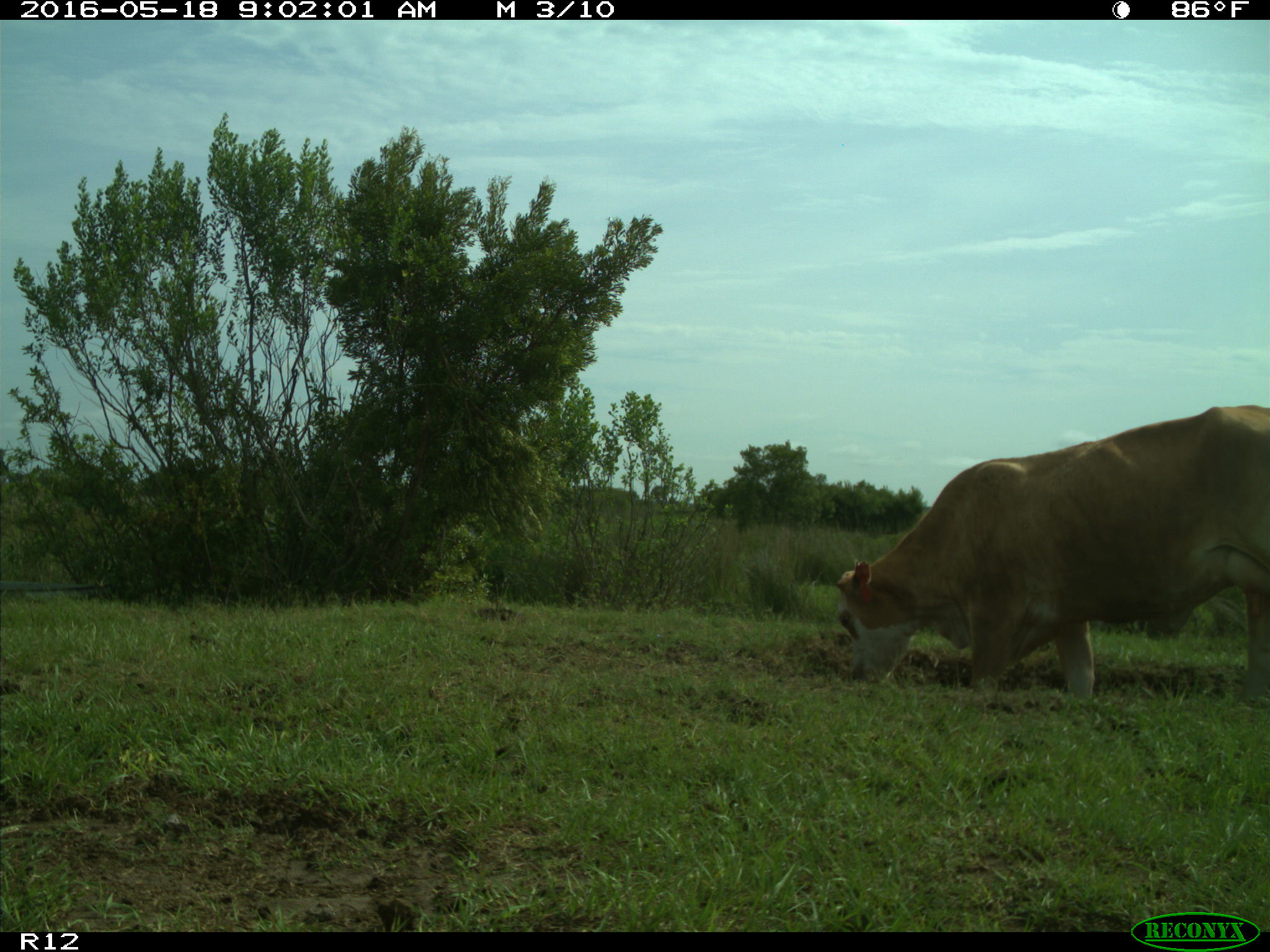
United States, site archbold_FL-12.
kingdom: Animalia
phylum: Chordata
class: Mammalia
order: Artiodactyla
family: Bovidae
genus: Bos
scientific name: Bos taurus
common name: domestic cow